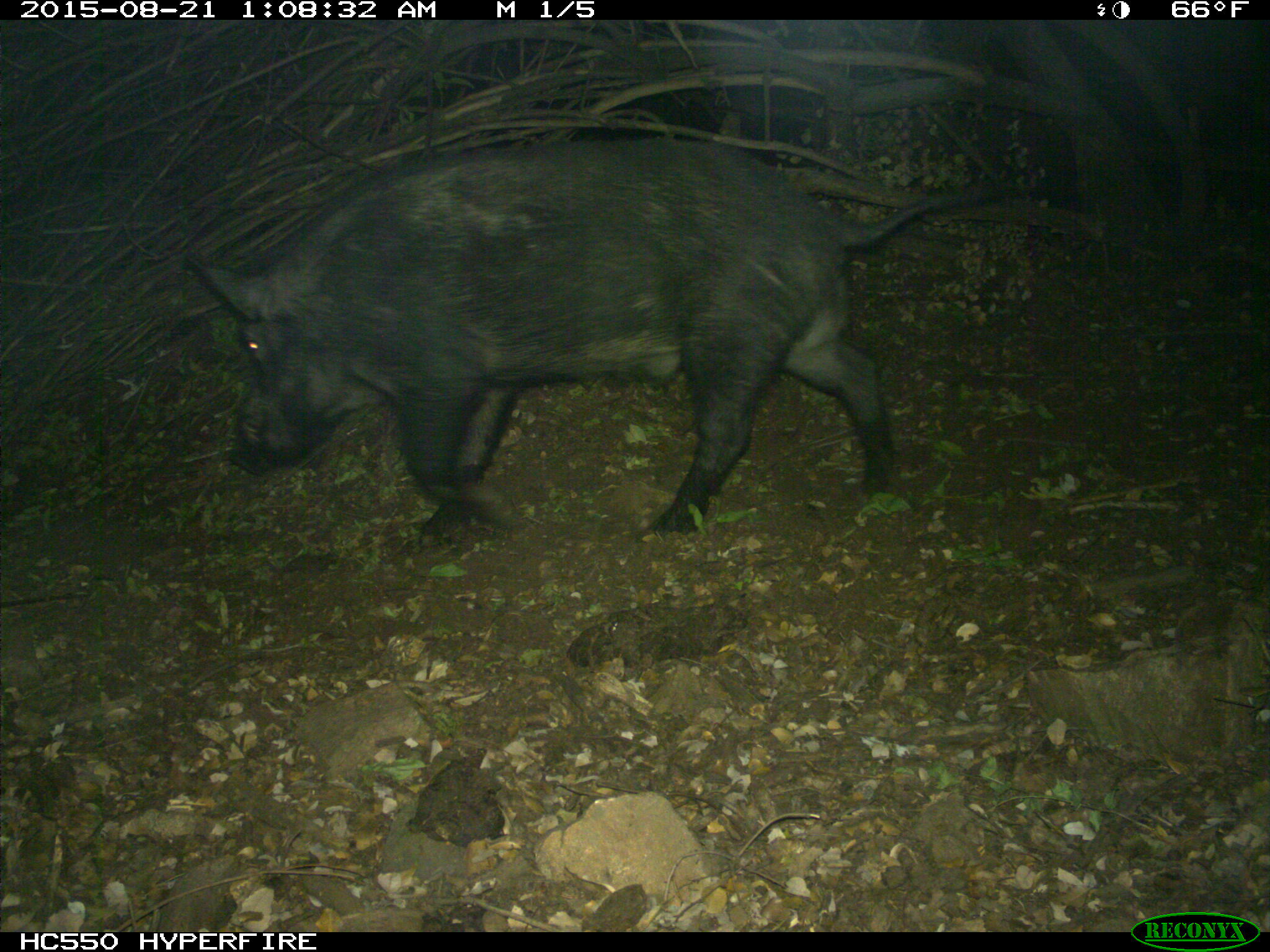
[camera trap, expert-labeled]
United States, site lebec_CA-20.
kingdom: Animalia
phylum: Chordata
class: Mammalia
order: Artiodactyla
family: Suidae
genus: Sus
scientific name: Sus scrofa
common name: wild boar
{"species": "Sus scrofa (wild boar)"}